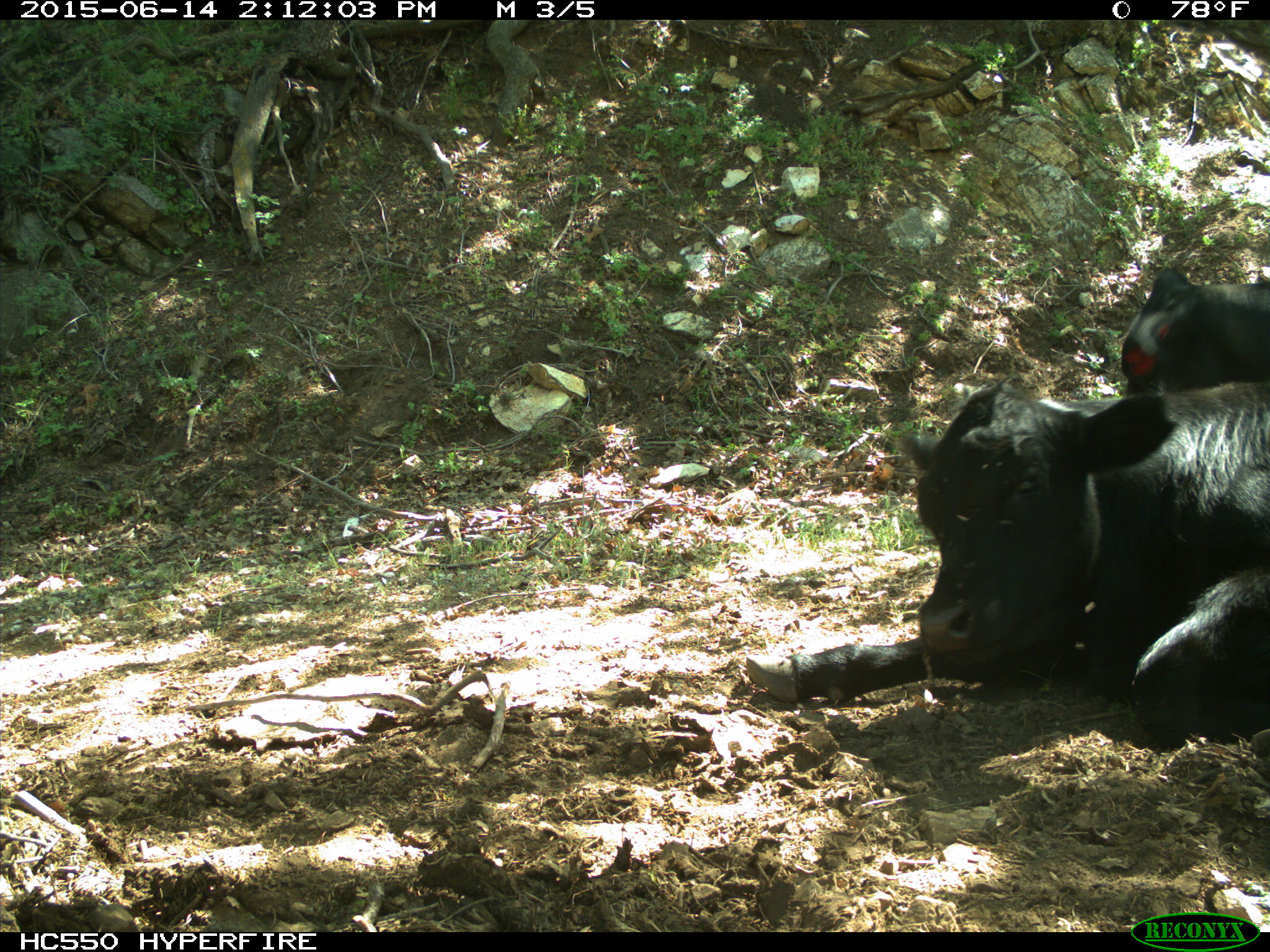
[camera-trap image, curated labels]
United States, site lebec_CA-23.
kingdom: Animalia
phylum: Chordata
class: Mammalia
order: Artiodactyla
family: Bovidae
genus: Bos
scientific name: Bos taurus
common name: domestic cow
Bos taurus (domestic cow).